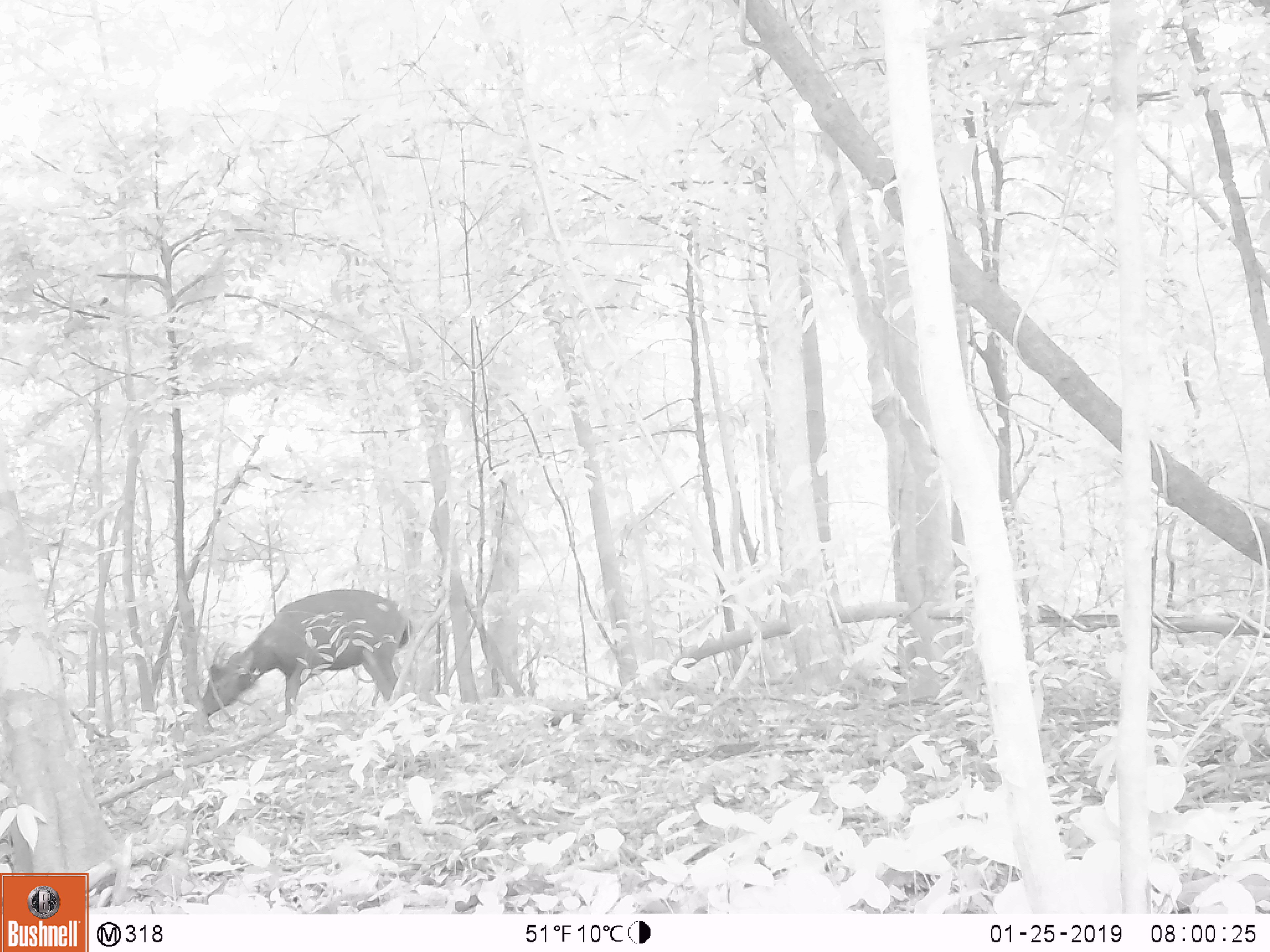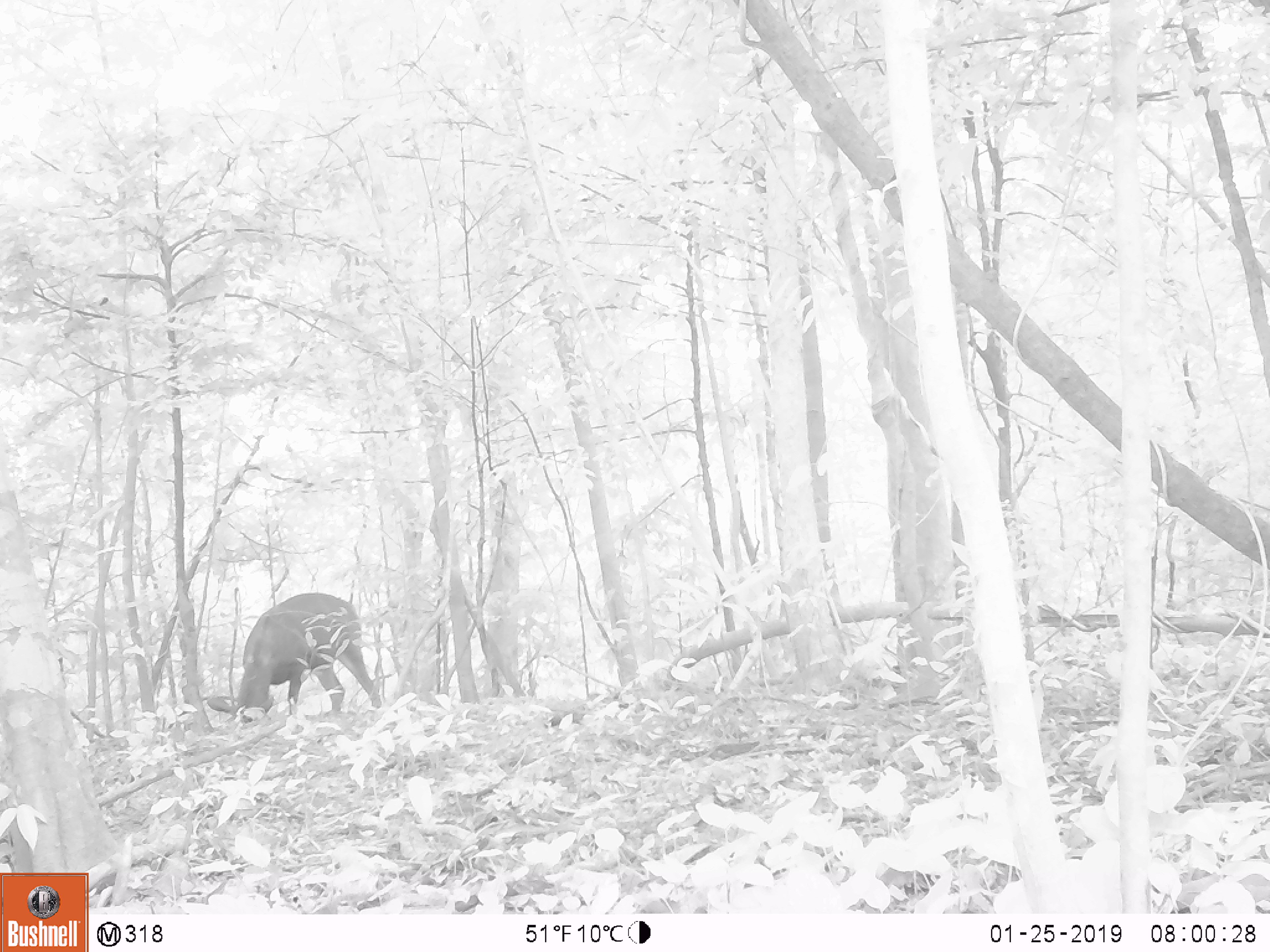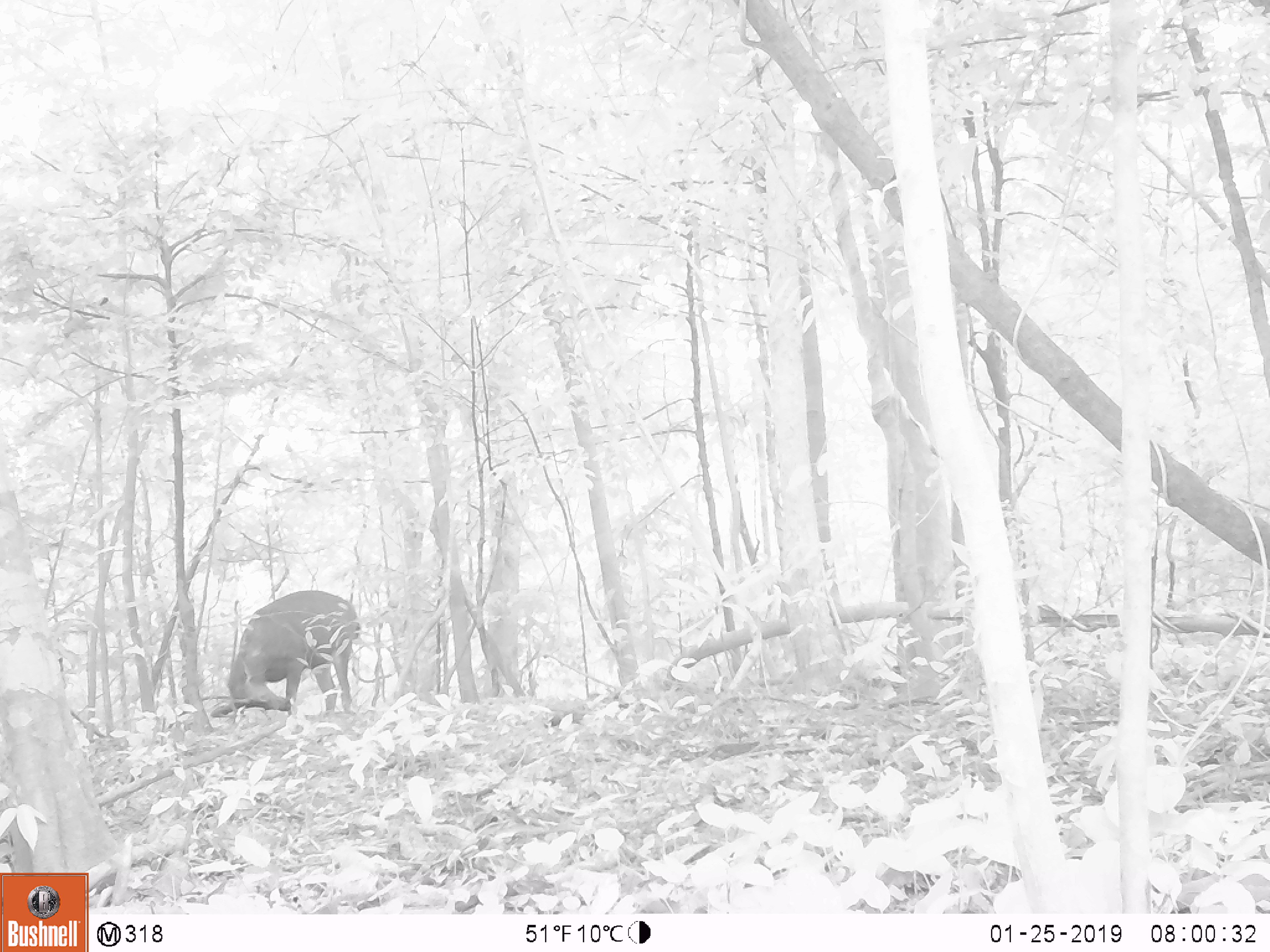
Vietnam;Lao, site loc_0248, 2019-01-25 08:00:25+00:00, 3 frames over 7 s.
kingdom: Animalia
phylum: Chordata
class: Mammalia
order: Artiodactyla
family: Cervidae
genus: Rusa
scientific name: Rusa unicolor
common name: sambar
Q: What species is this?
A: Sambar (Rusa unicolor).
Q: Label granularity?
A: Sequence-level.